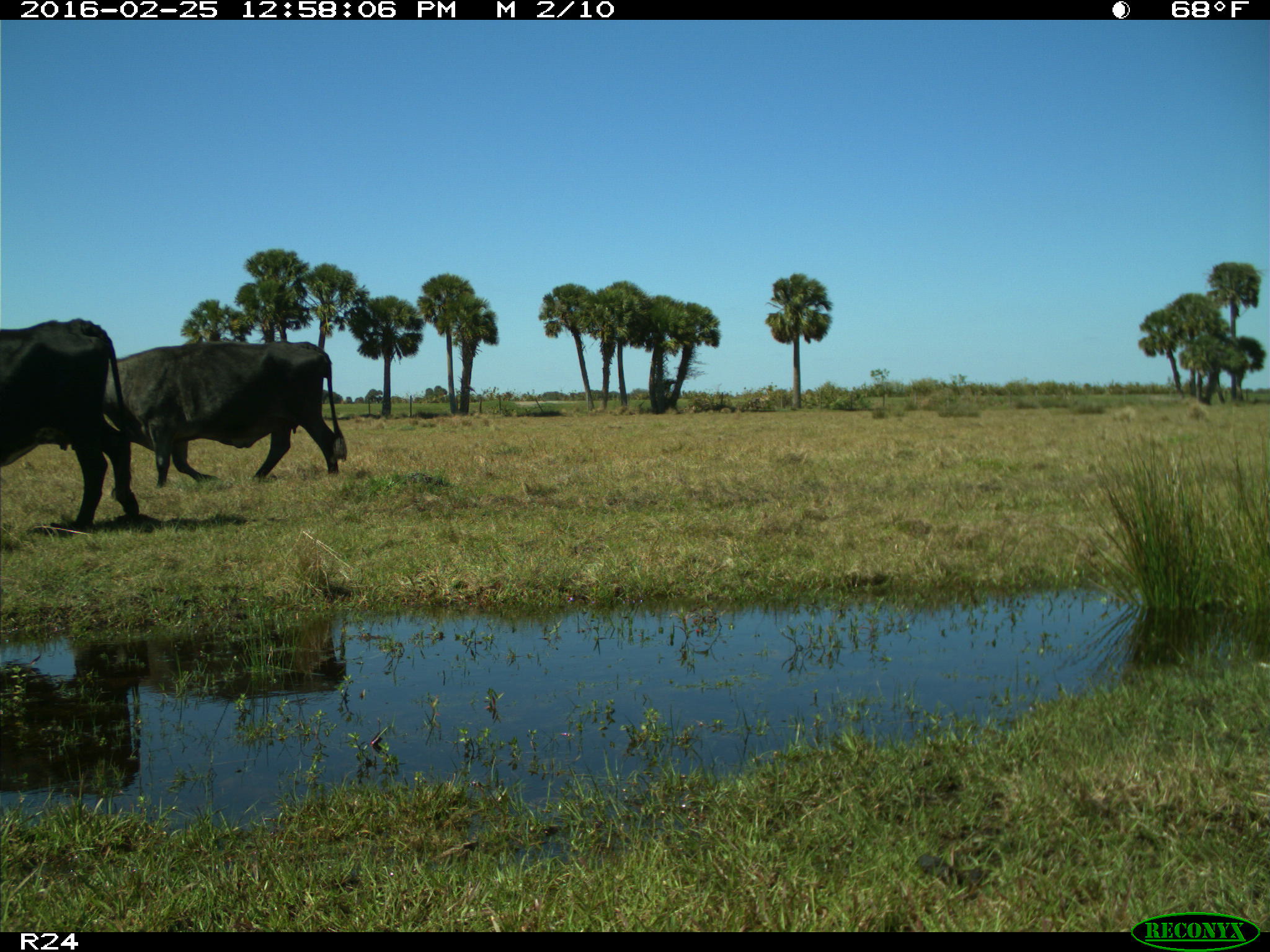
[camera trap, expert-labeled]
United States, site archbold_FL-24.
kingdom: Animalia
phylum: Chordata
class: Mammalia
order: Artiodactyla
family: Bovidae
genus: Bos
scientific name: Bos taurus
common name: domestic cow